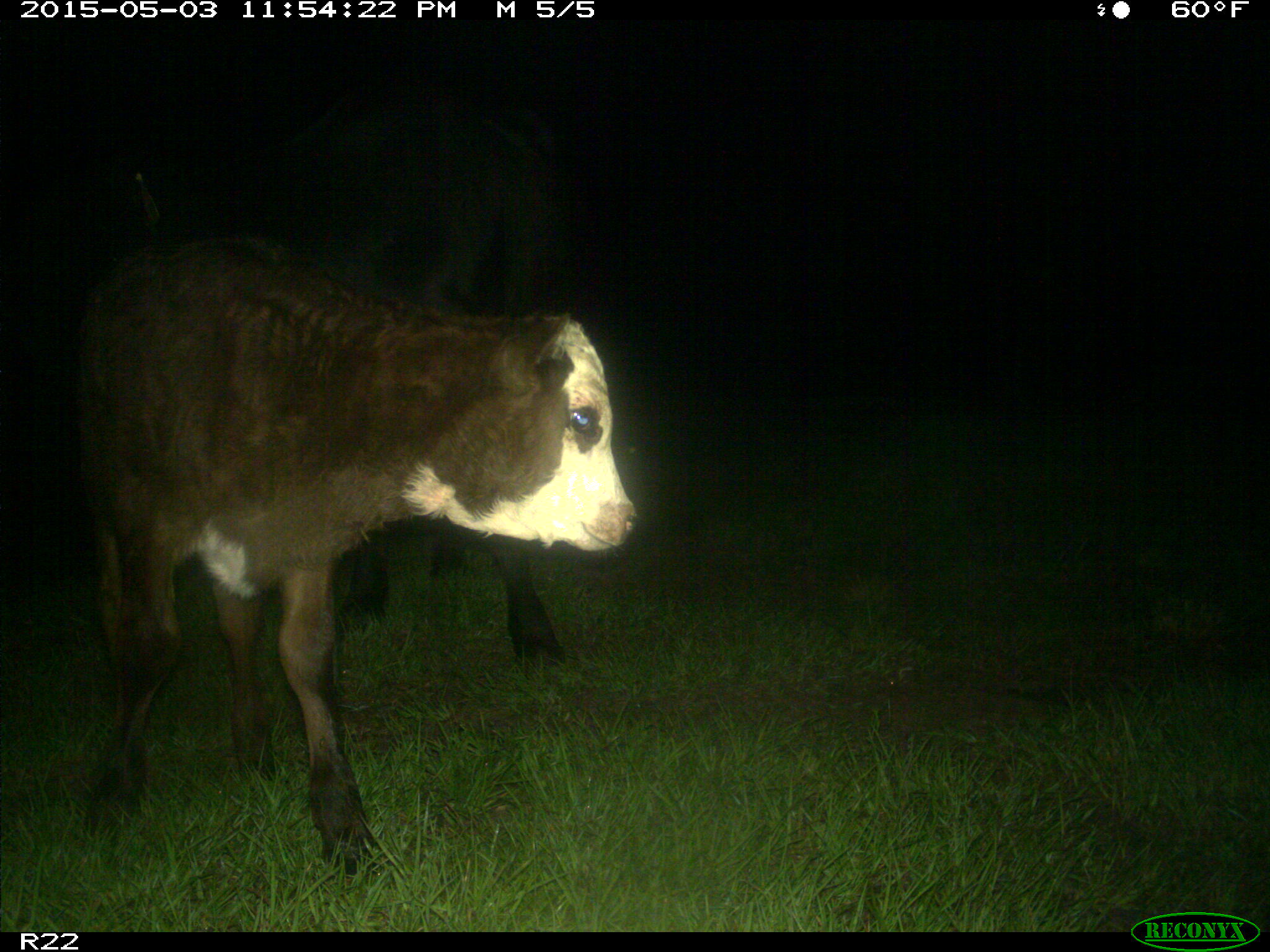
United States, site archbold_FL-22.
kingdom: Animalia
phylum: Chordata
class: Mammalia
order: Artiodactyla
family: Bovidae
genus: Bos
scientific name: Bos taurus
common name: domestic cow